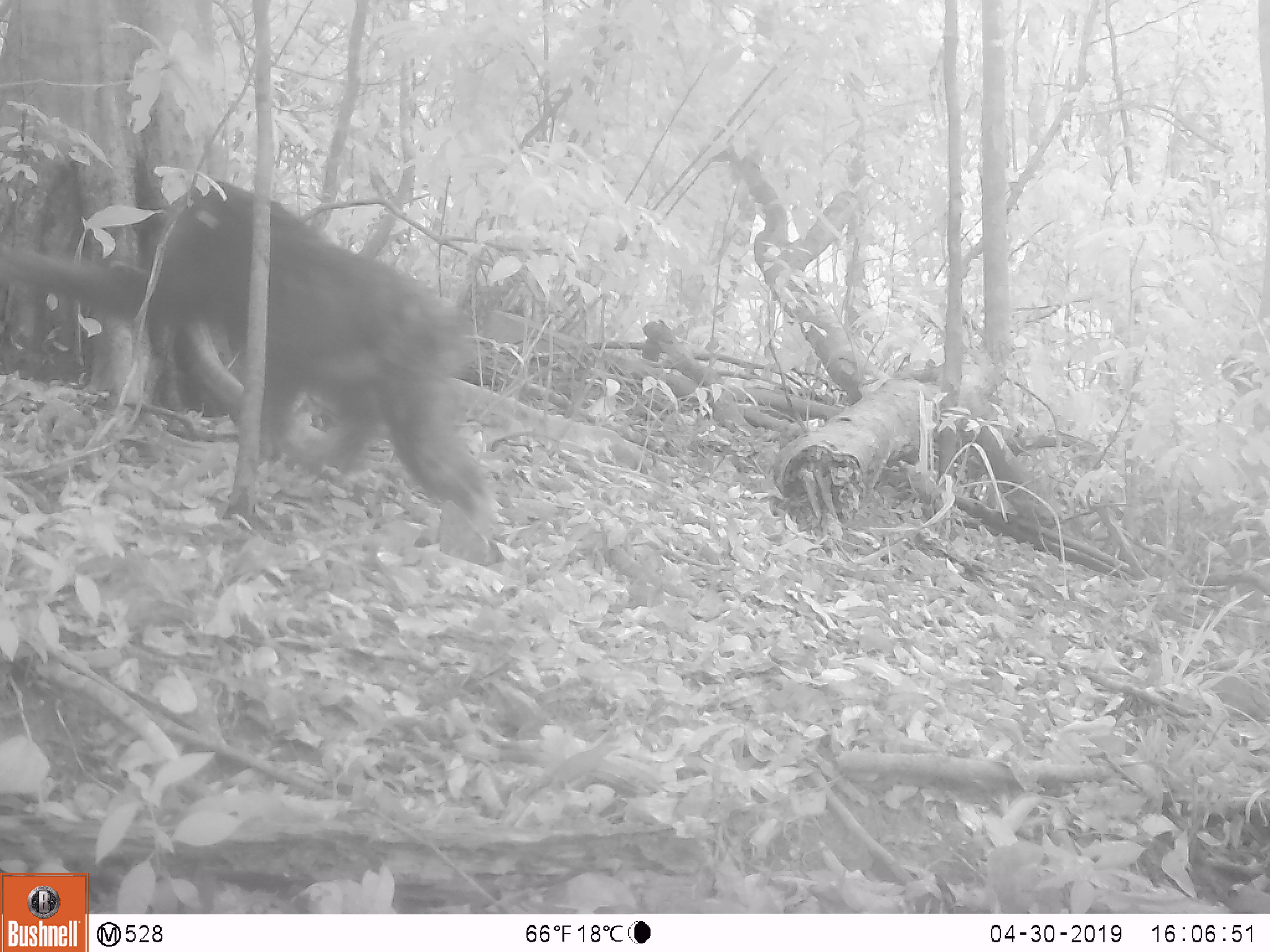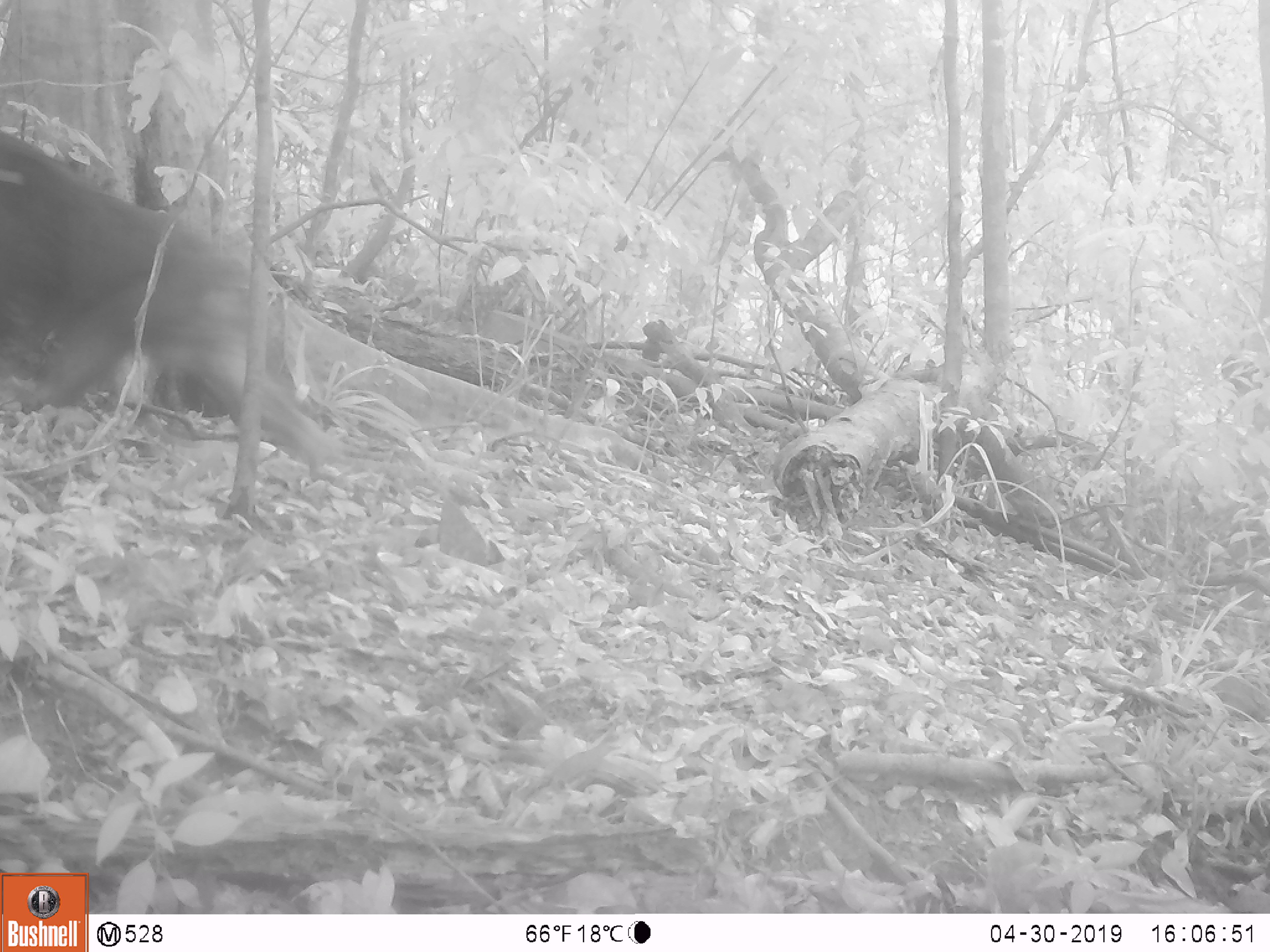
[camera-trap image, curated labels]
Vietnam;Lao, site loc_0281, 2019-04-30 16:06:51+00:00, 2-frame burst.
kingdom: Animalia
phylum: Chordata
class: Mammalia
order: Primates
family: Cercopithecidae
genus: Macaca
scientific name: Macaca arctoides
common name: stump-tailed macaque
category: stump tailed macaque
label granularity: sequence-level